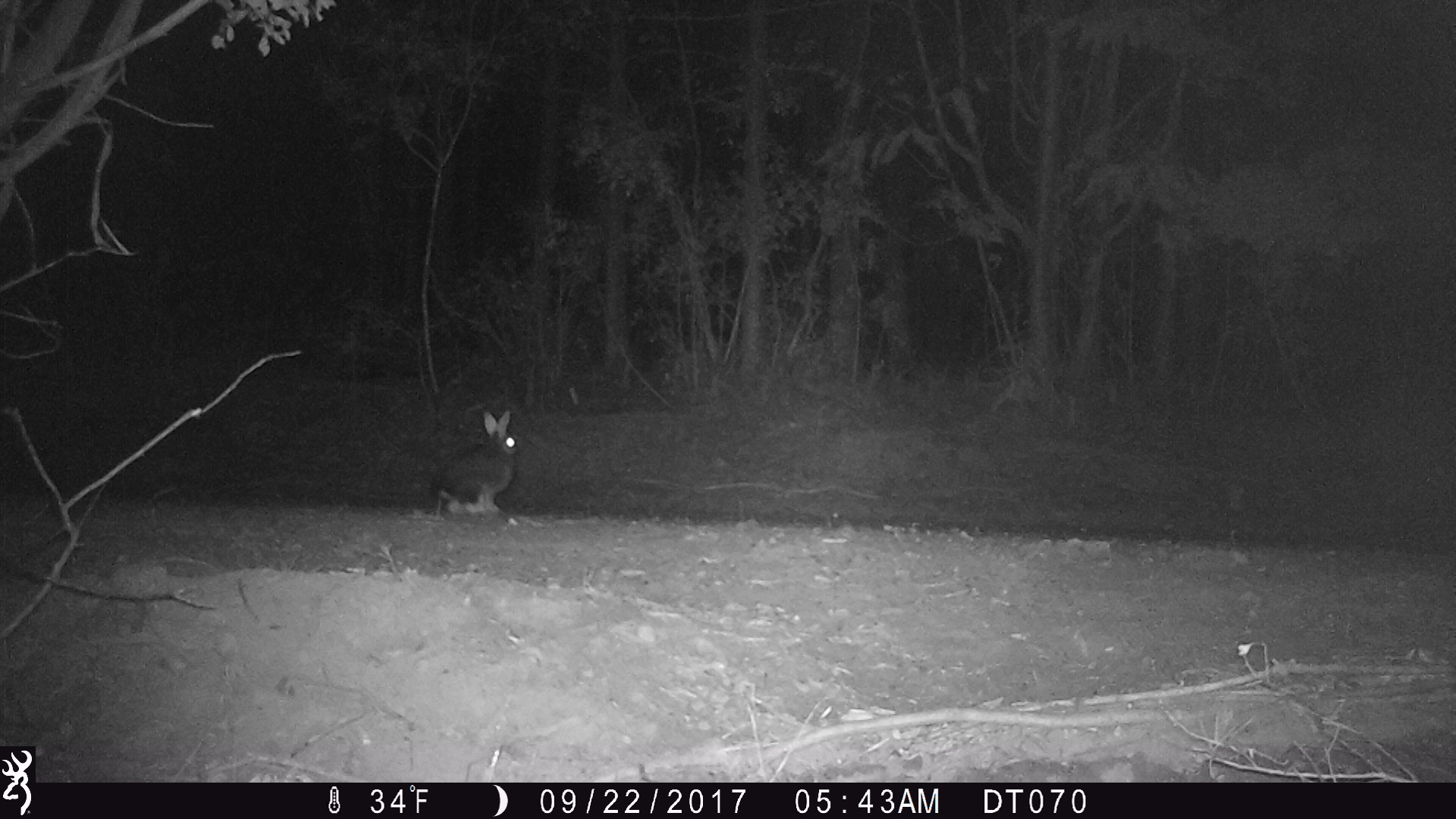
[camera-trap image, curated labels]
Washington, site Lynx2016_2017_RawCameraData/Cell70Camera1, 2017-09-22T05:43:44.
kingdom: Animalia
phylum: Chordata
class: Mammalia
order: Lagomorpha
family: Leporidae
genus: Lepus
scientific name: Lepus americanus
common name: snowshoe hare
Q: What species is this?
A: Lepus americanus (snowshoe hare).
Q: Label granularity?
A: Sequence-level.